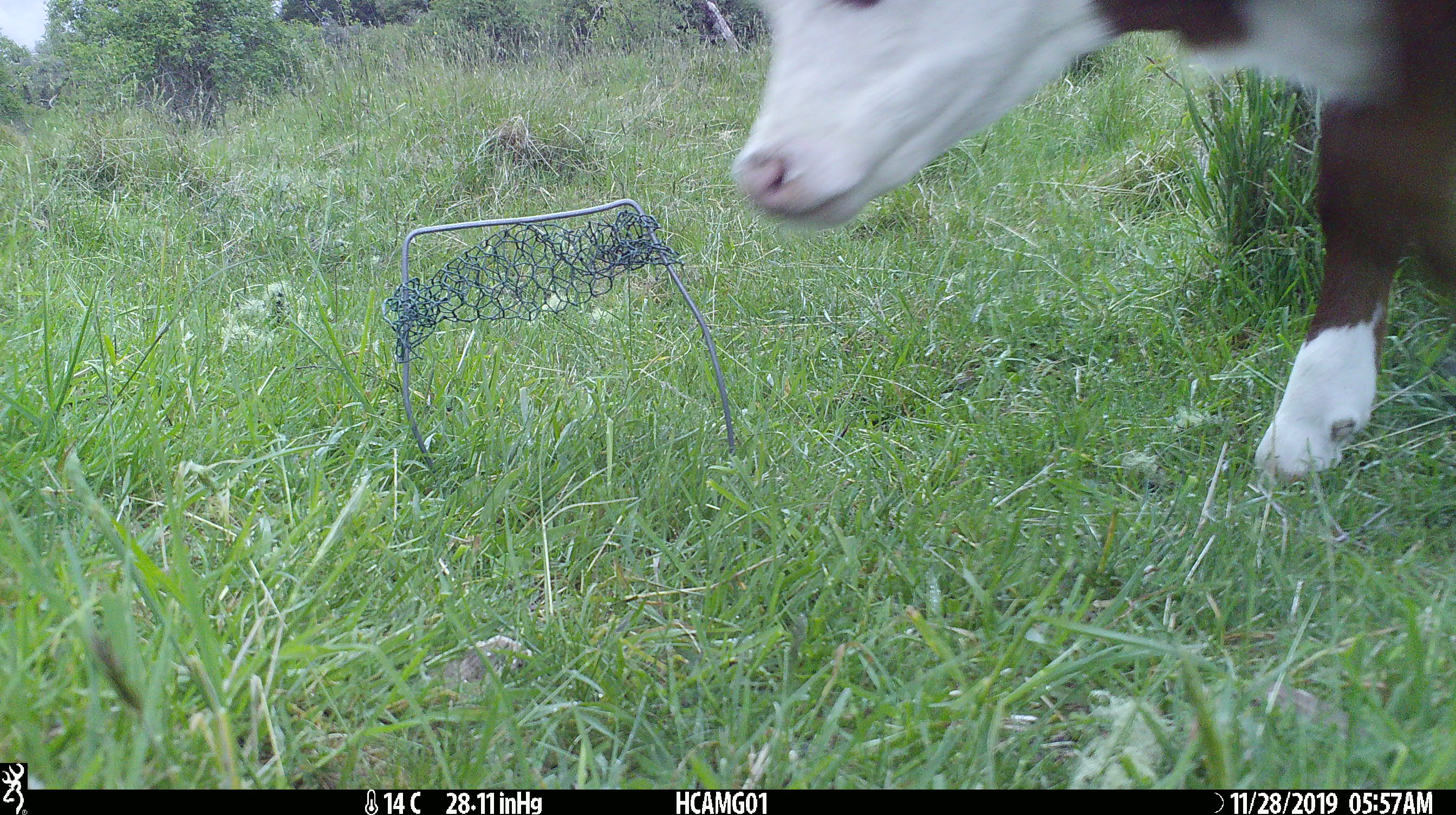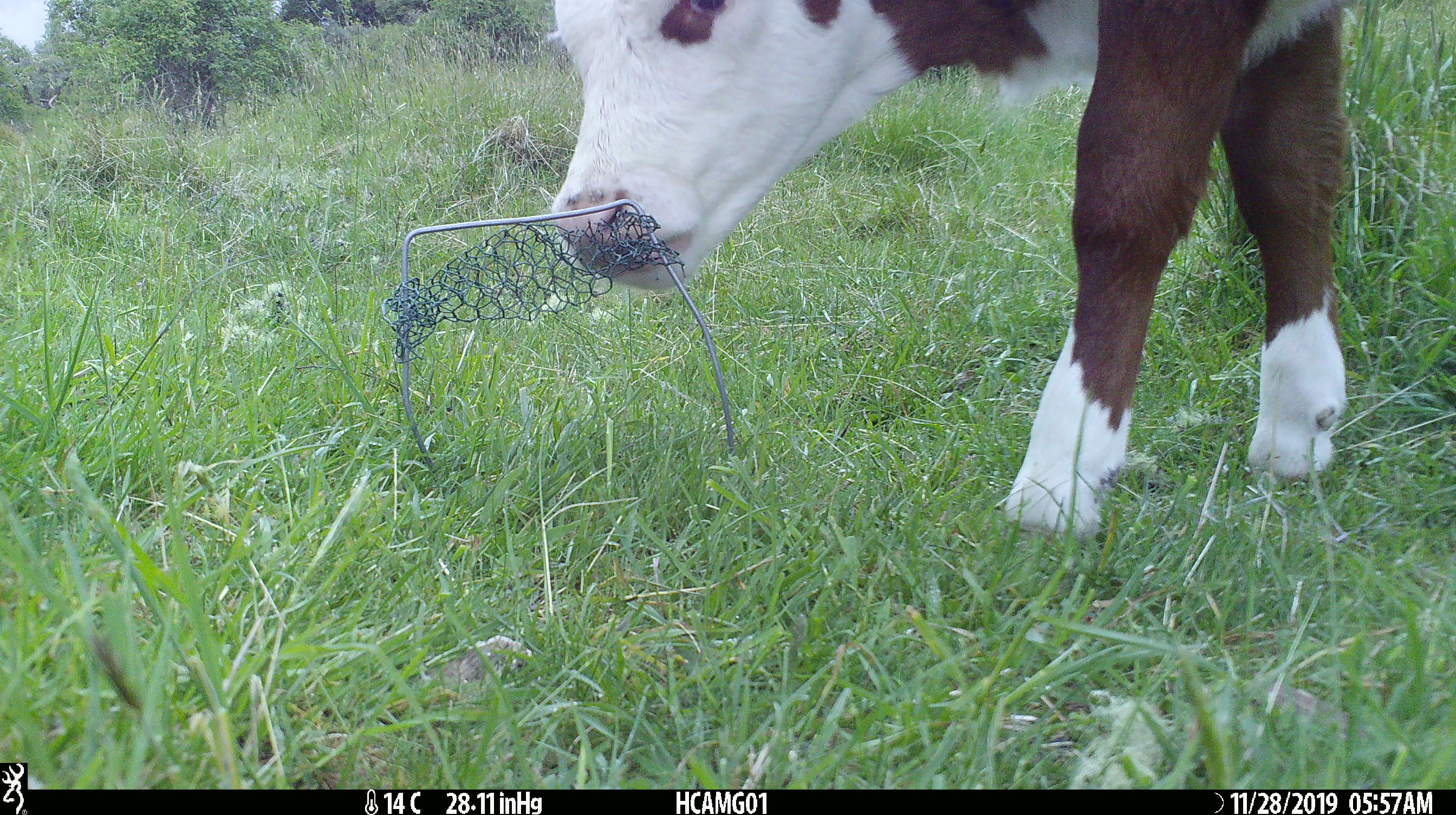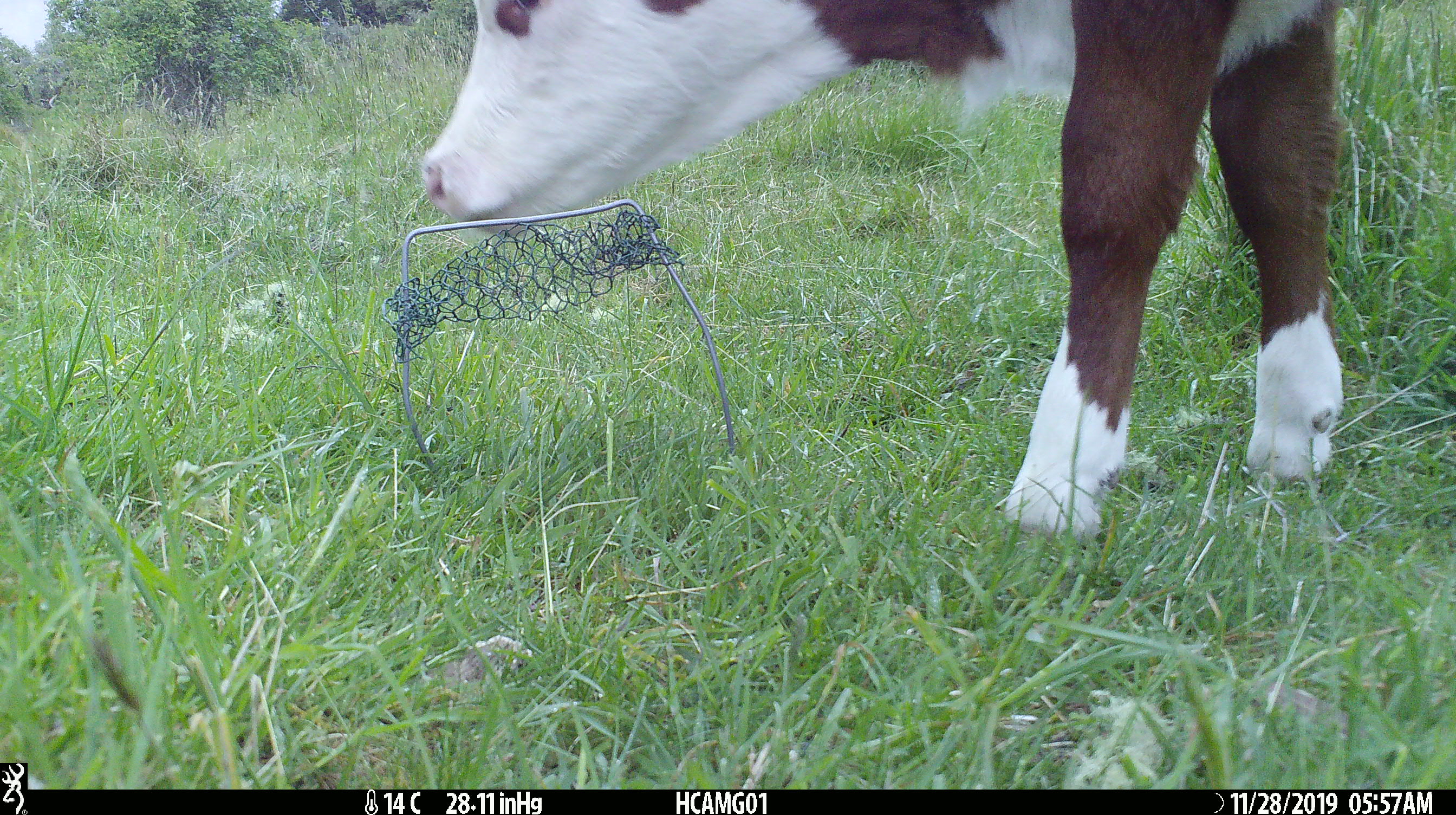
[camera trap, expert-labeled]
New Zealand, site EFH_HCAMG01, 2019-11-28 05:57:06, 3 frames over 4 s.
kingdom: Animalia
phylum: Chordata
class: Mammalia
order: Artiodactyla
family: Bovidae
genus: Bos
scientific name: Bos taurus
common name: domestic cow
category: cow